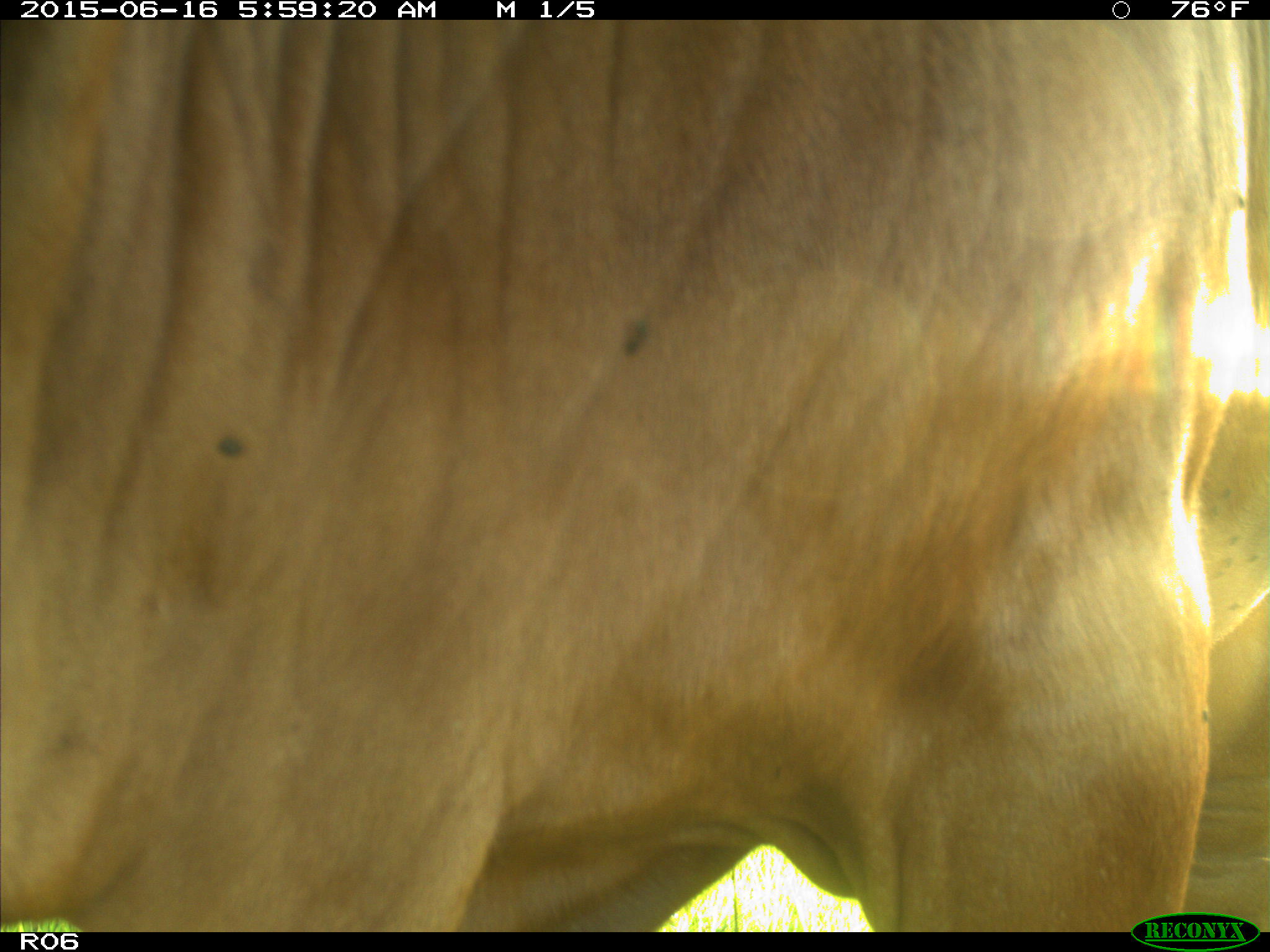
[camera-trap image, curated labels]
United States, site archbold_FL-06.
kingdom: Animalia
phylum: Chordata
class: Mammalia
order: Artiodactyla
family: Bovidae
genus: Bos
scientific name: Bos taurus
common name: domestic cow